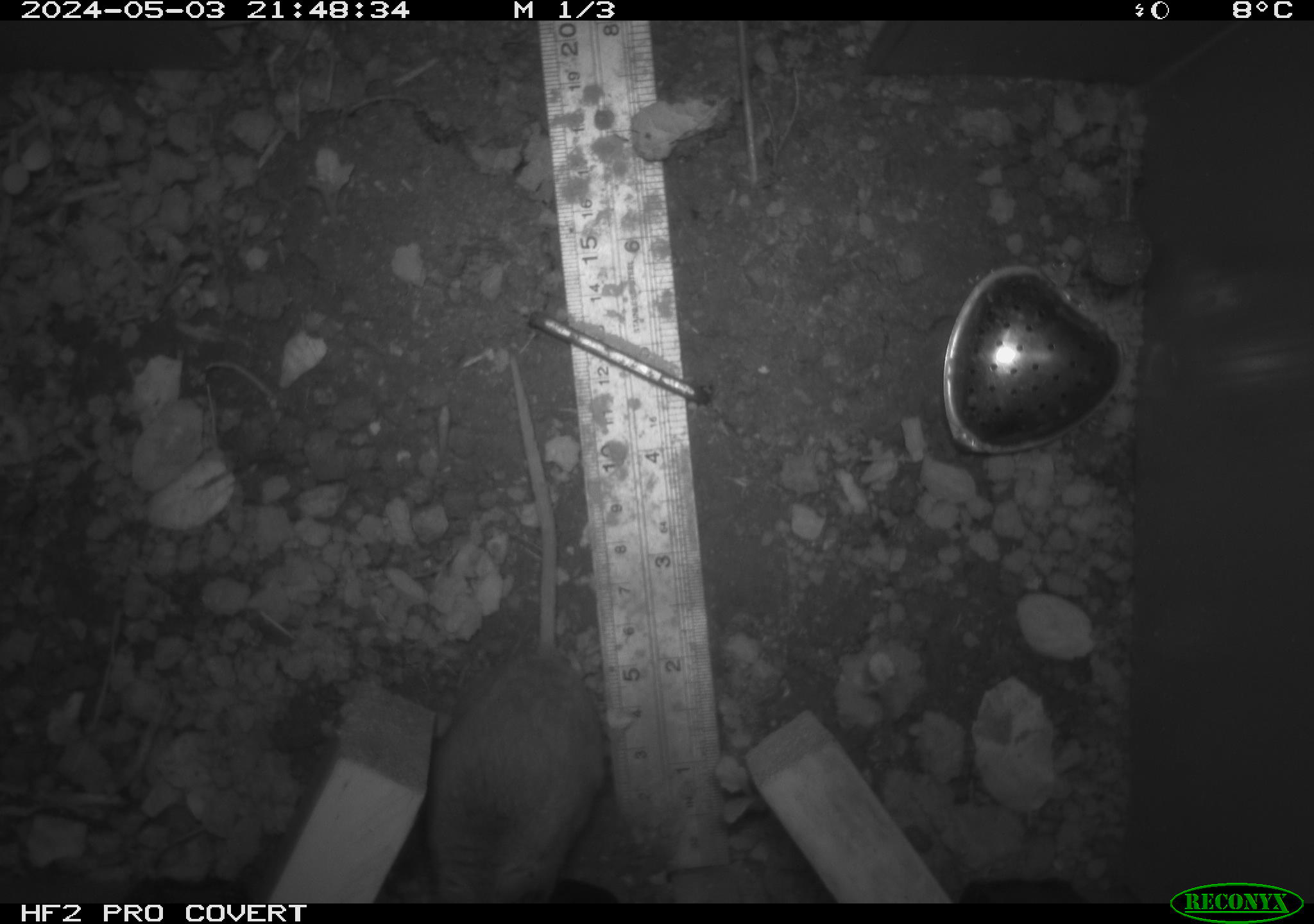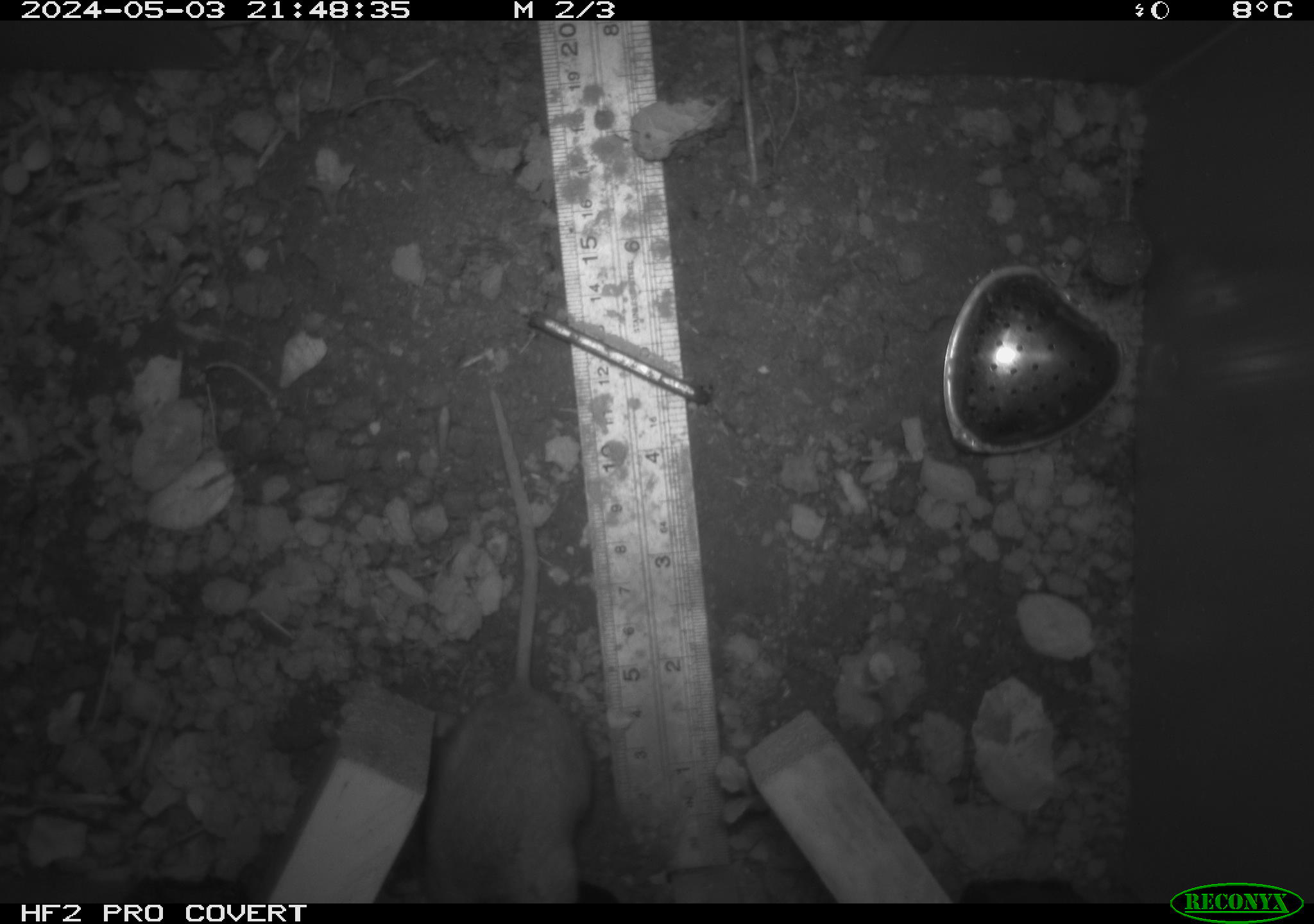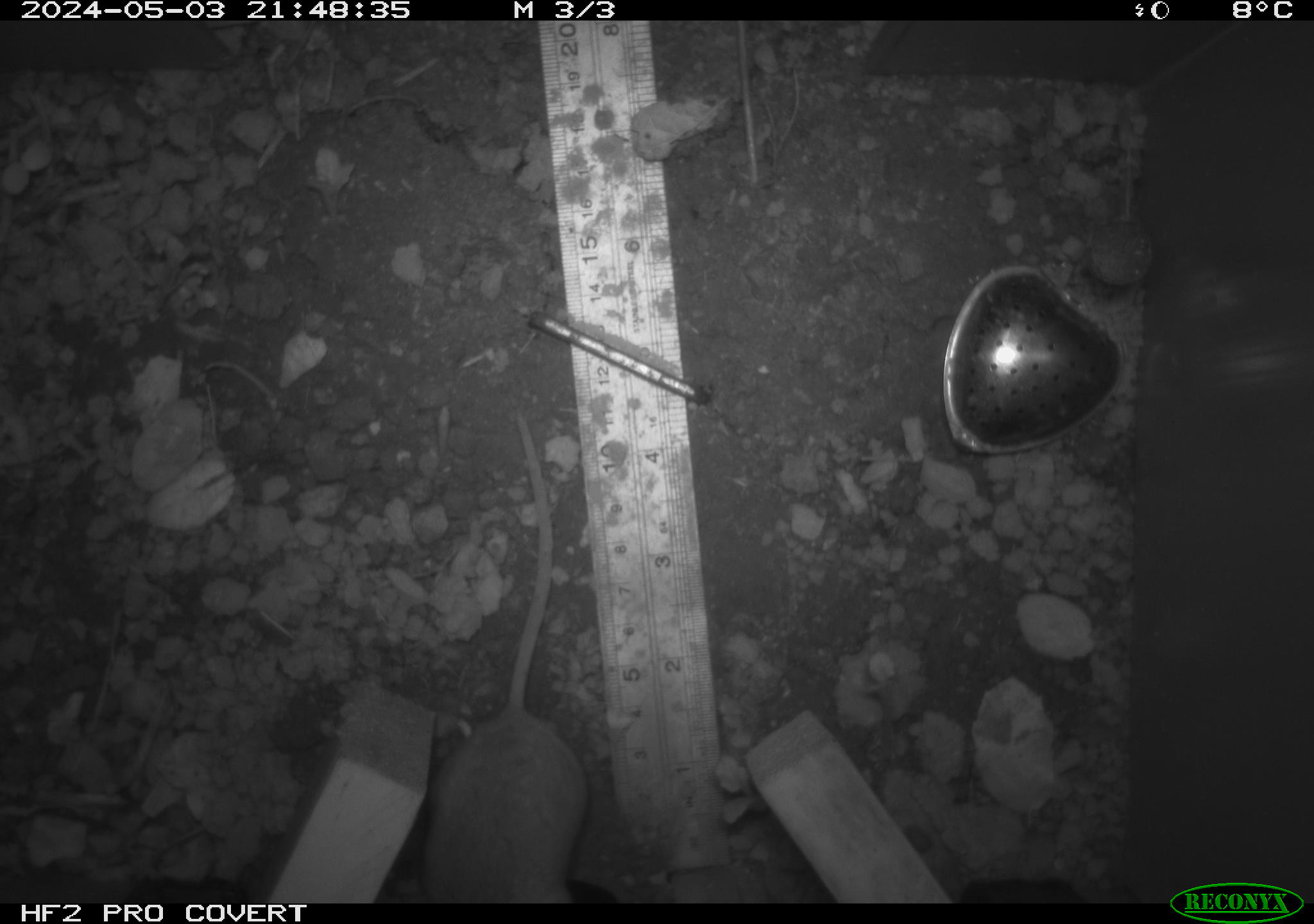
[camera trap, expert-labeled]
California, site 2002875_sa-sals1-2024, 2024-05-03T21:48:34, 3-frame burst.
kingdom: Animalia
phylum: Chordata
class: Mammalia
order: Rodentia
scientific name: Rodentia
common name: rodent